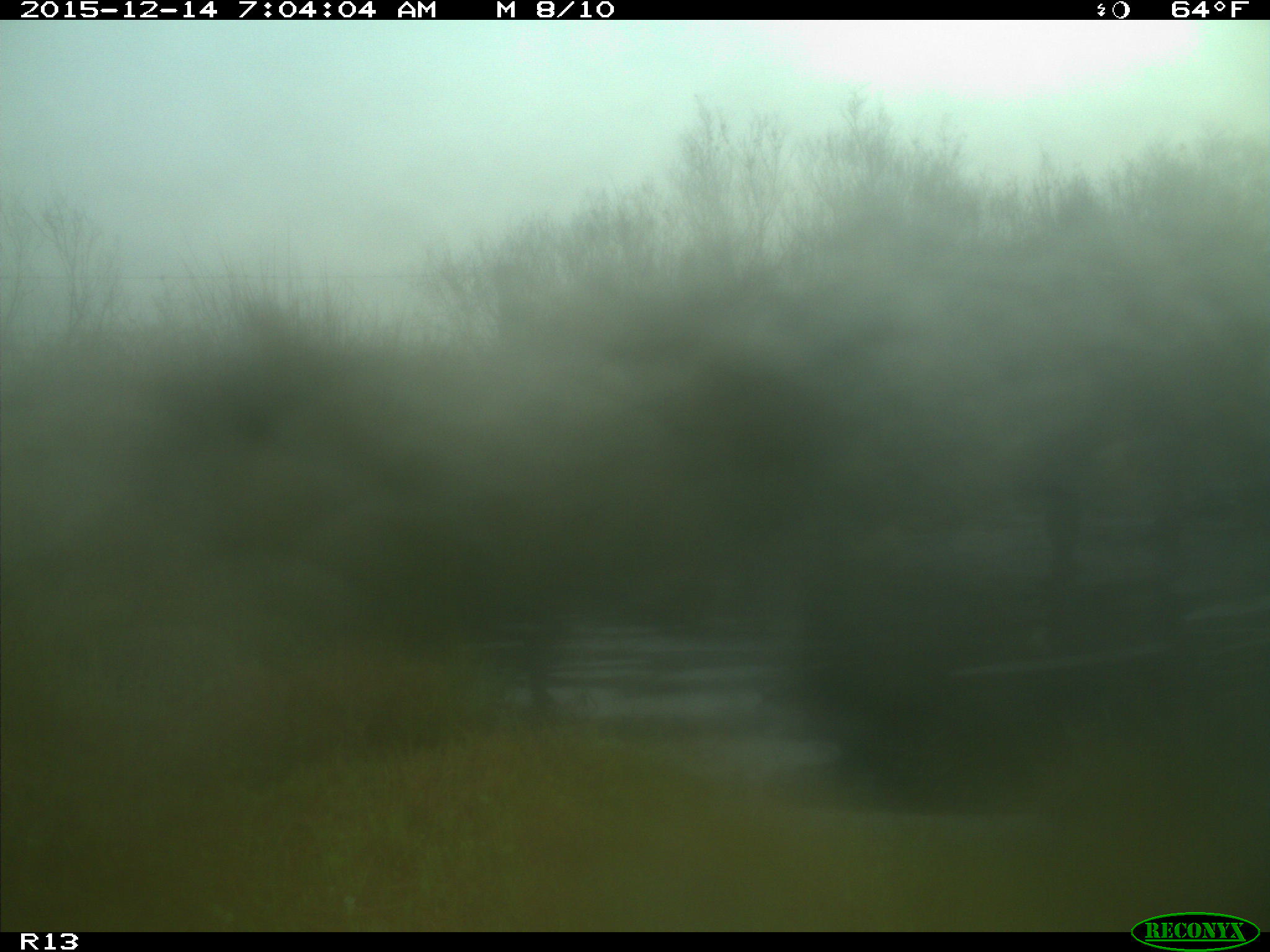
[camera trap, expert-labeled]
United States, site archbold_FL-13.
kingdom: Animalia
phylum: Chordata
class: Mammalia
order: Artiodactyla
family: Bovidae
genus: Bos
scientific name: Bos taurus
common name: domestic cow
Bos taurus (domestic cow).